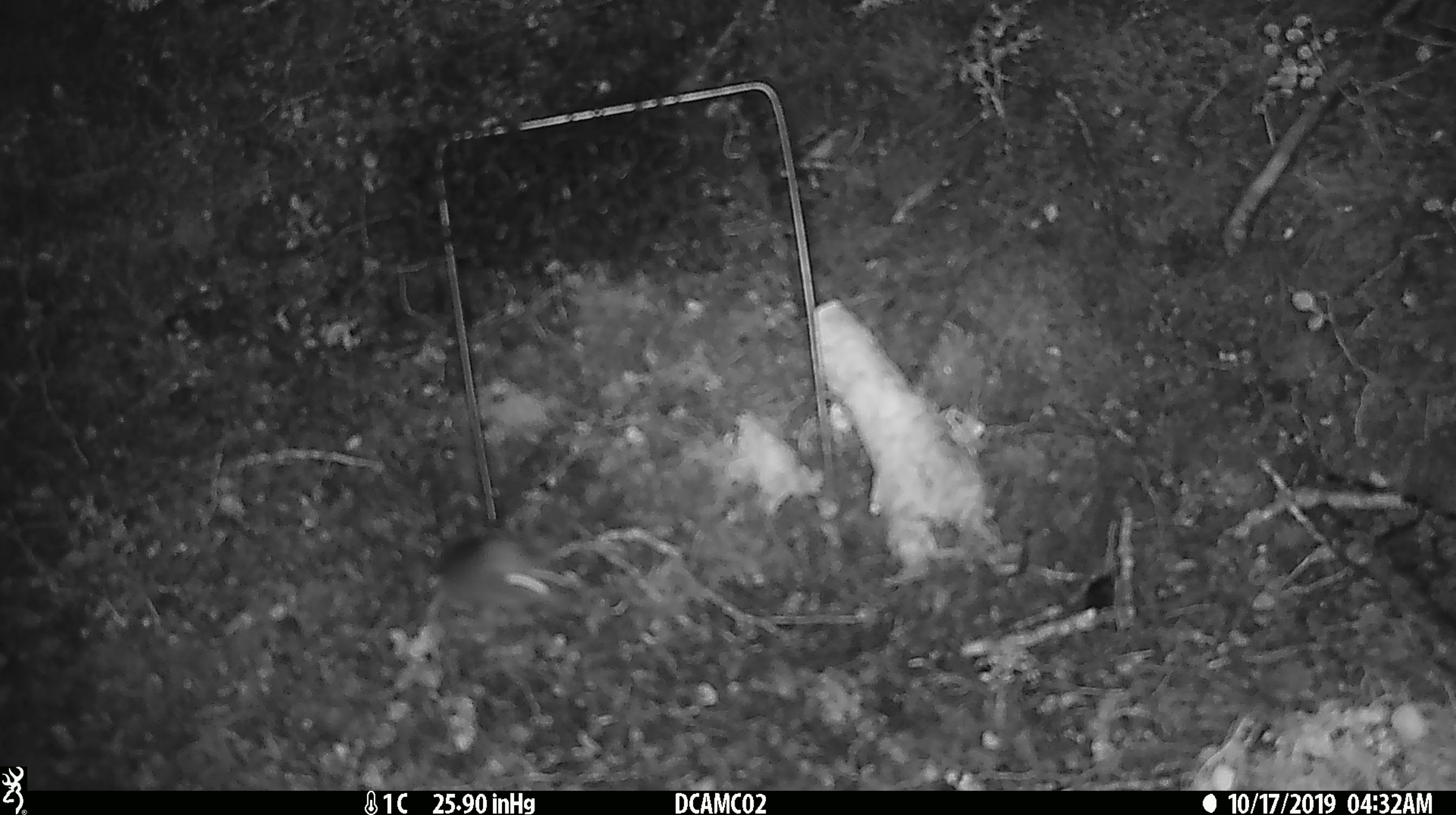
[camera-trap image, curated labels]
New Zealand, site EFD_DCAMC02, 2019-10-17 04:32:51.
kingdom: Animalia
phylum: Chordata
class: Mammalia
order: Rodentia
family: Muridae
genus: Mus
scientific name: Mus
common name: mouse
Mouse (Mus).